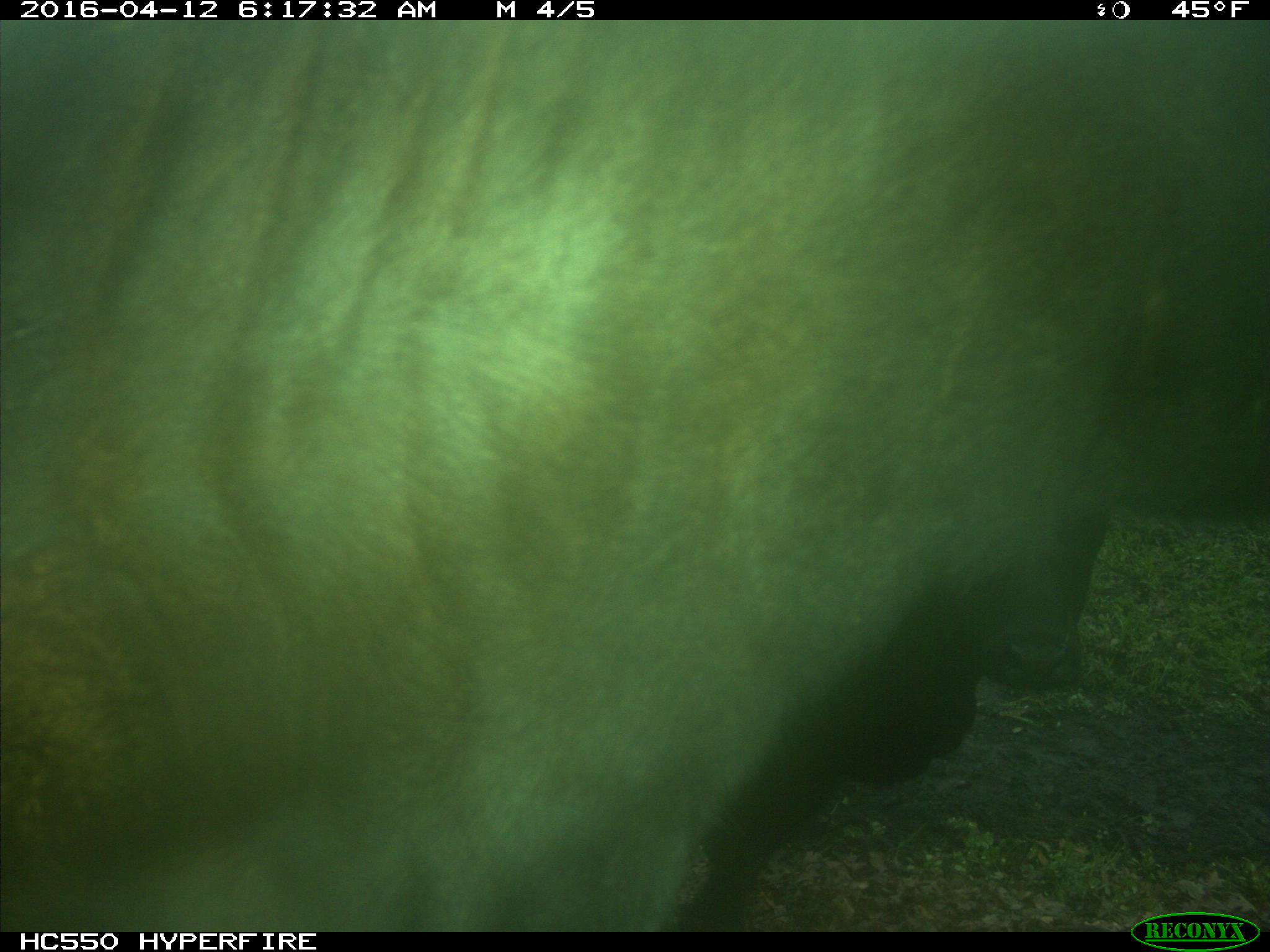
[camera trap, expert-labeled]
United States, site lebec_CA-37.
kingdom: Animalia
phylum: Chordata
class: Mammalia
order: Artiodactyla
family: Bovidae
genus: Bos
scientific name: Bos taurus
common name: domestic cow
Bos taurus (domestic cow).